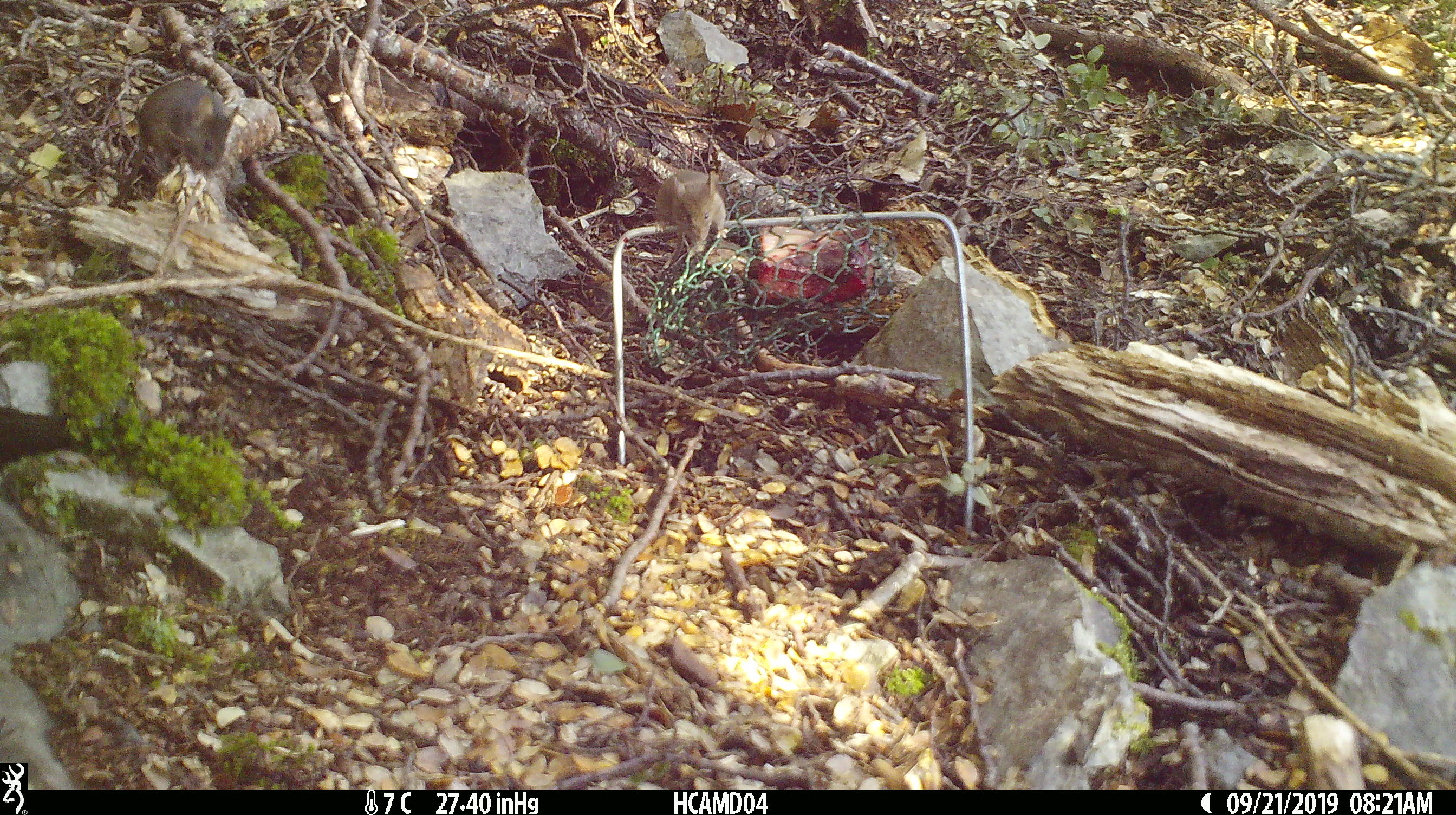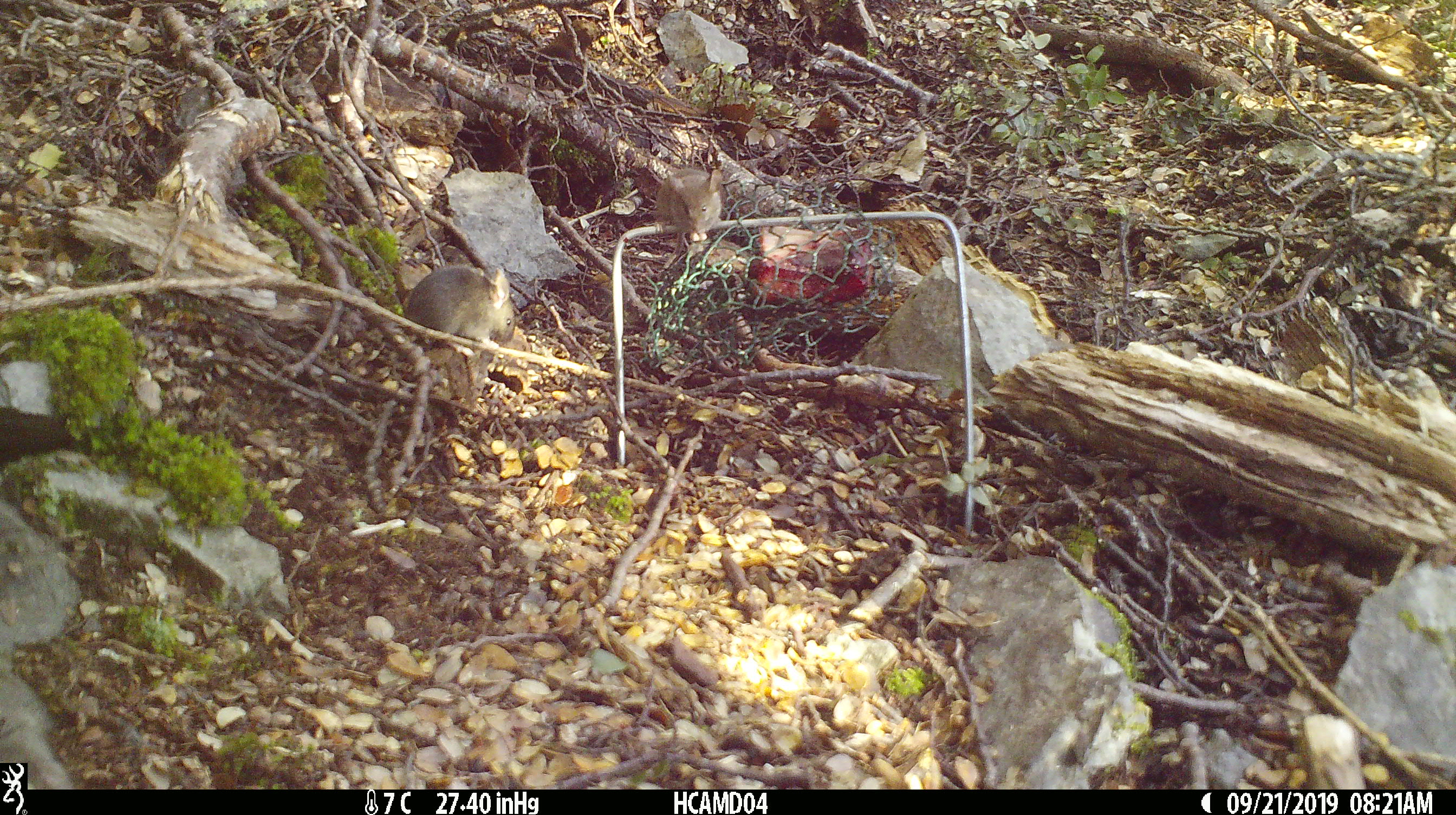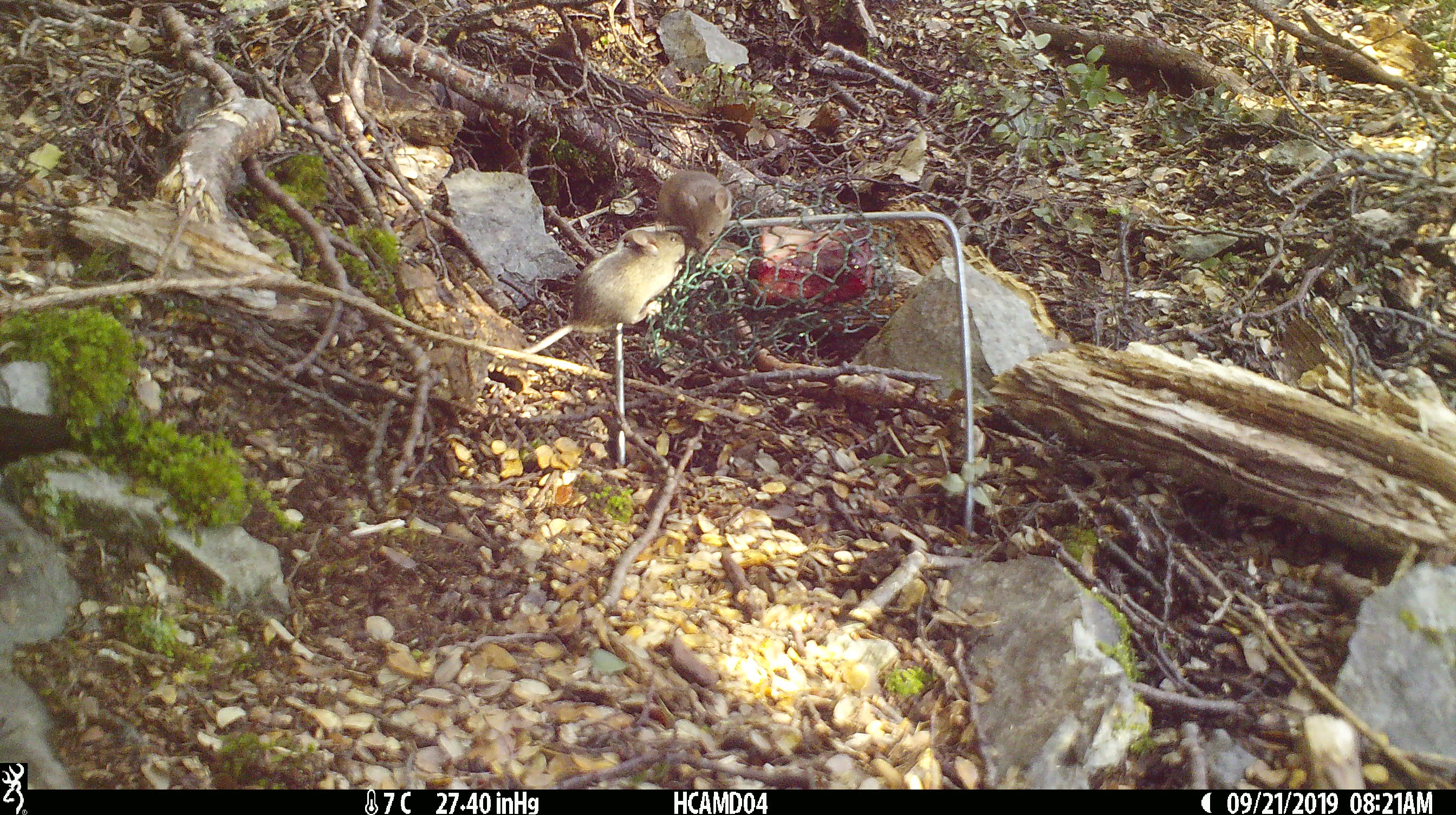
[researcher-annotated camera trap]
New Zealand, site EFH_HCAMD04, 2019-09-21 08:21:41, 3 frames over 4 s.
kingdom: Animalia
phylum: Chordata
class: Mammalia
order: Rodentia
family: Muridae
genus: Mus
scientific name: Mus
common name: mouse